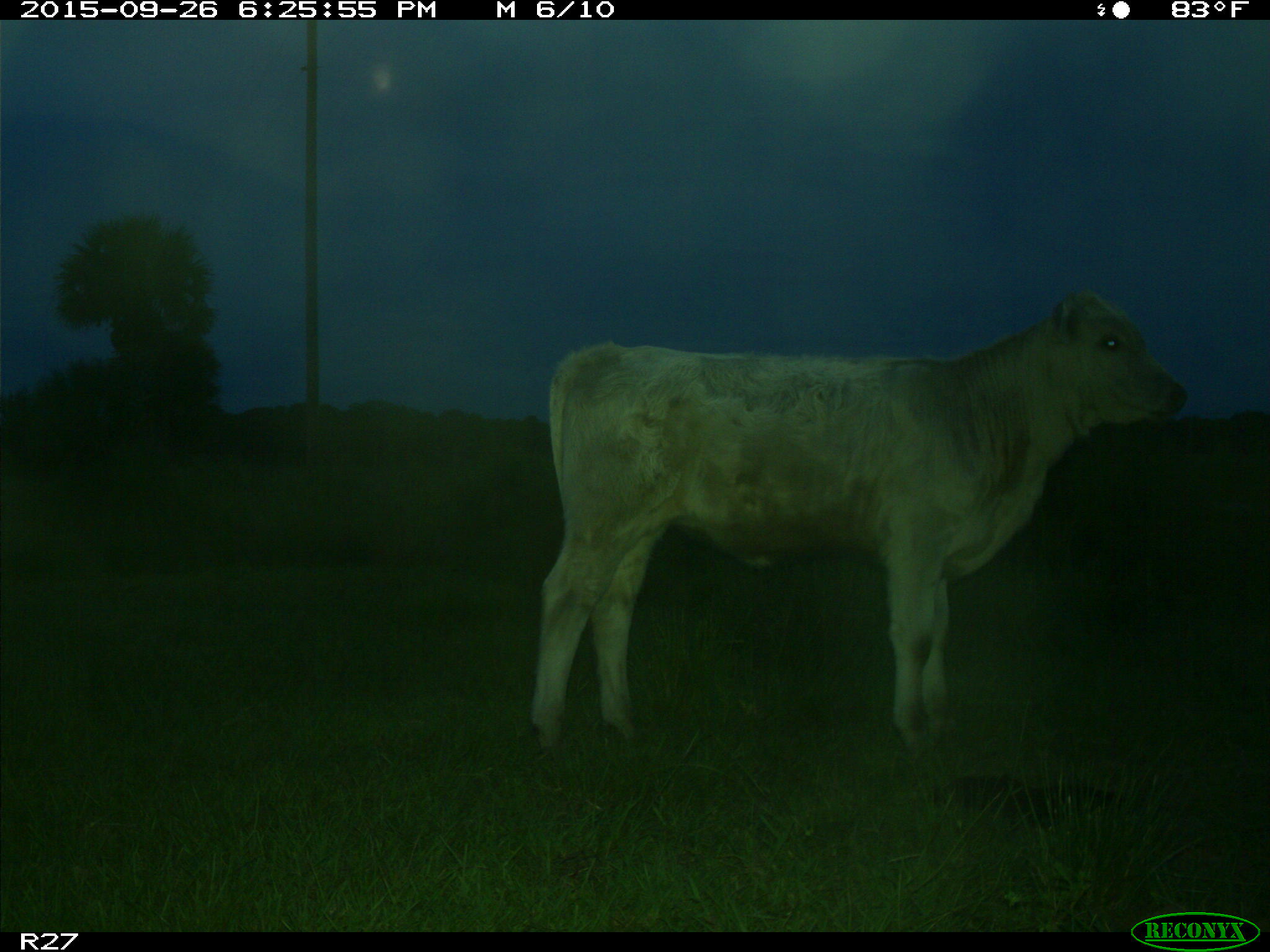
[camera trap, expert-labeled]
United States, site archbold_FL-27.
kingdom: Animalia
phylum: Chordata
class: Mammalia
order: Artiodactyla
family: Bovidae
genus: Bos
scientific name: Bos taurus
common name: domestic cow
Bos taurus (domestic cow).